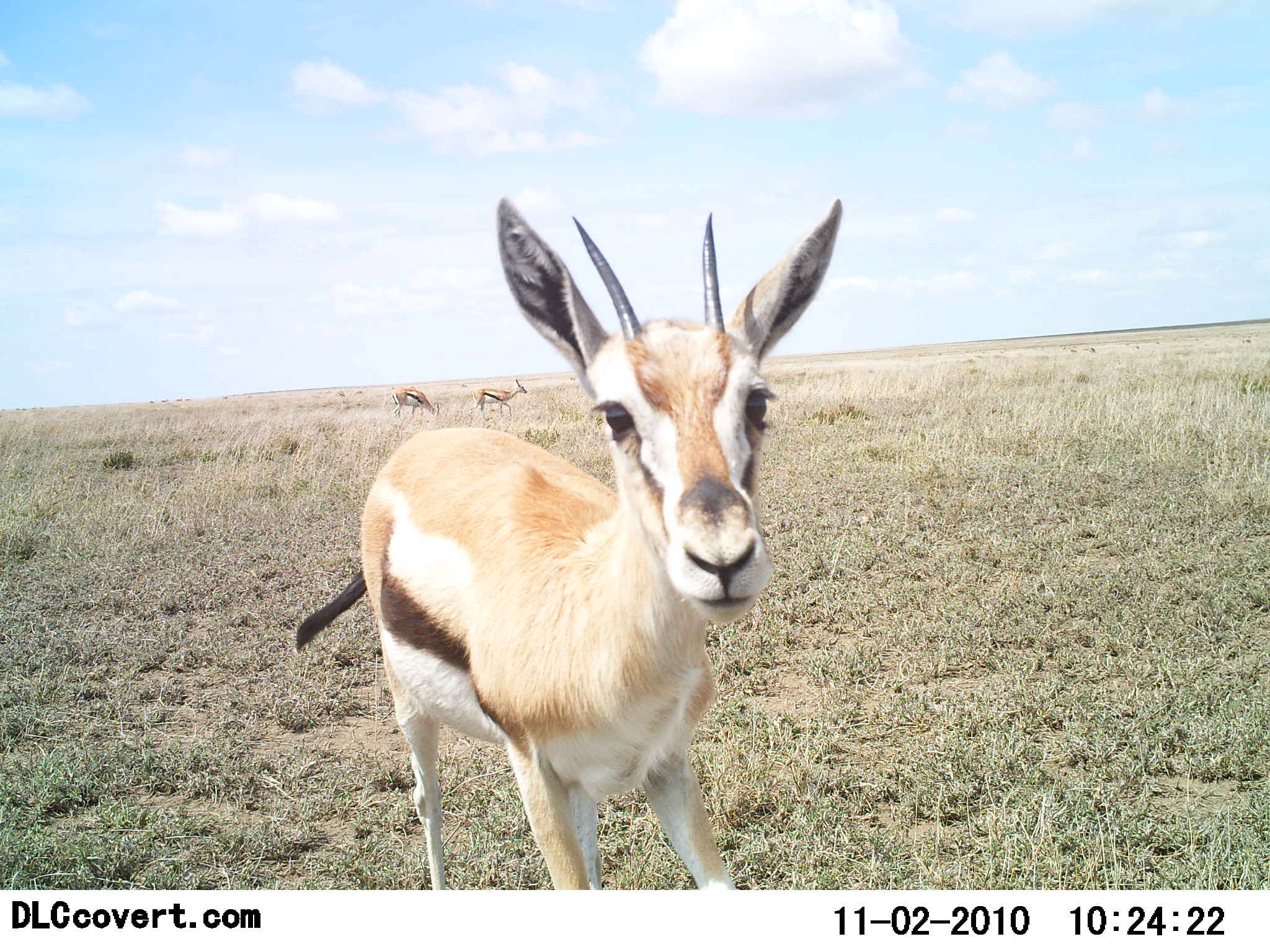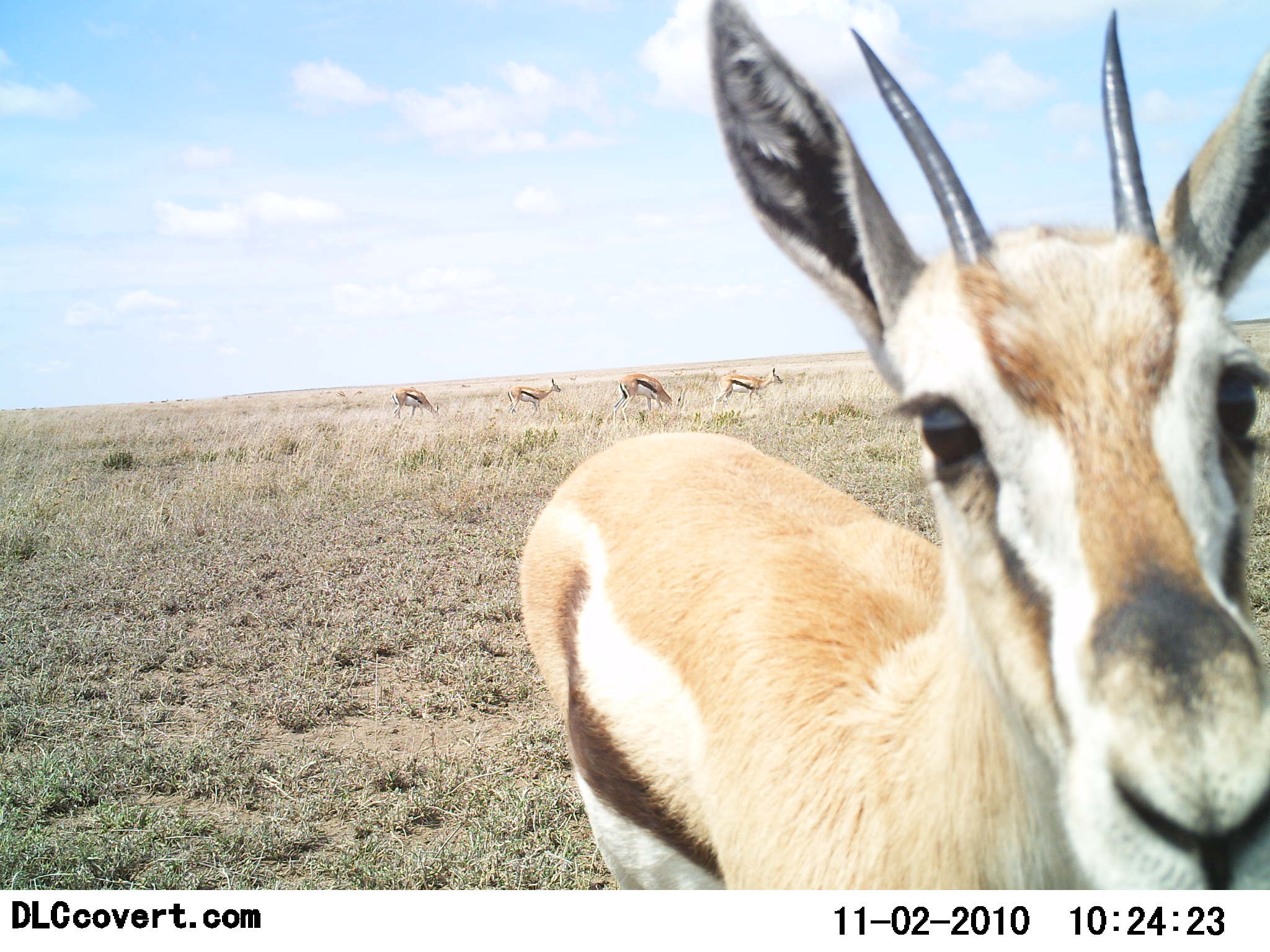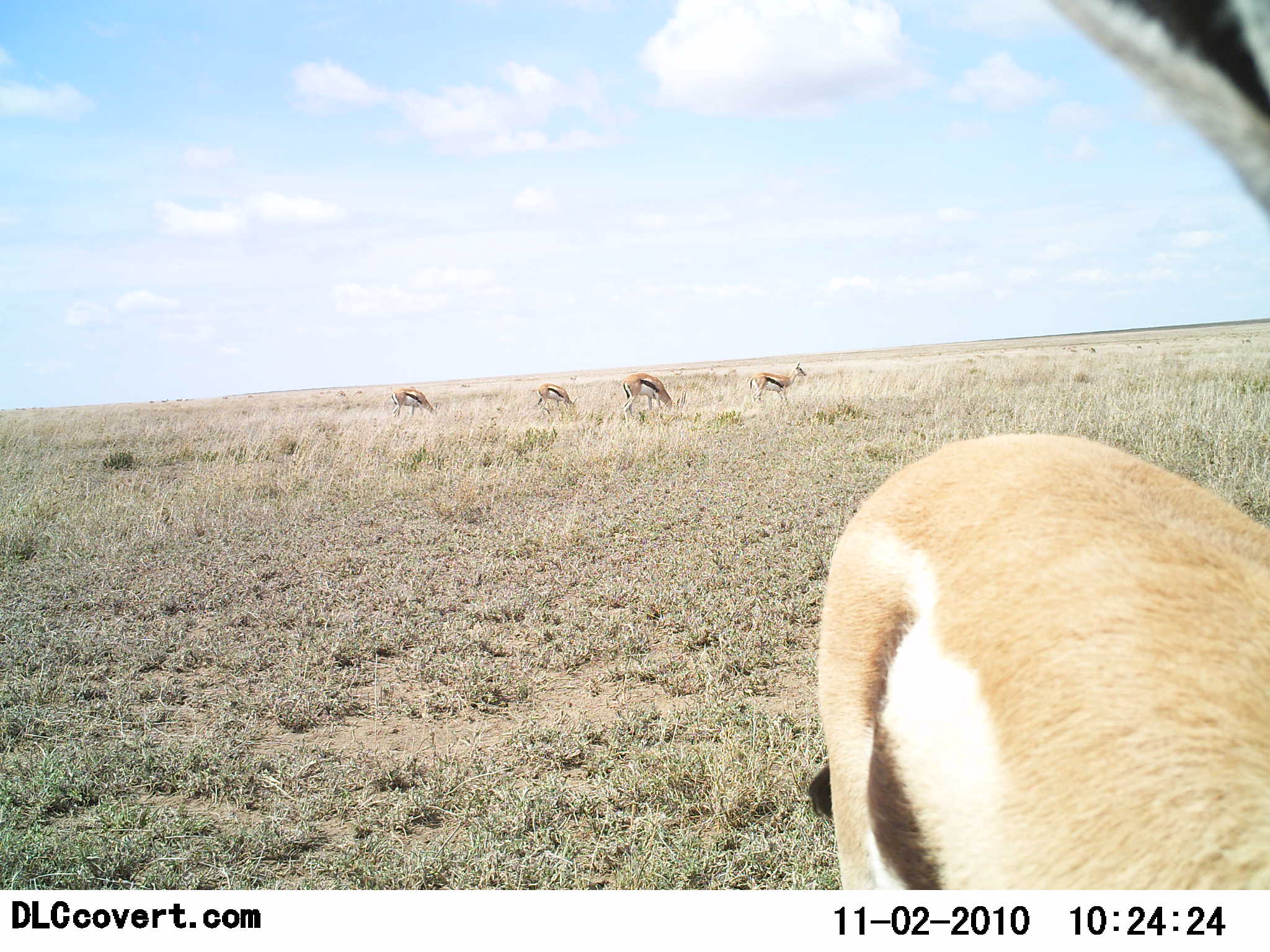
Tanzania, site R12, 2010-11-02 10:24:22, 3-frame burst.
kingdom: Animalia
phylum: Chordata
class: Mammalia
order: Artiodactyla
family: Bovidae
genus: Eudorcas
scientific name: Eudorcas thomsonii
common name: thomson's gazelle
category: gazellethomsons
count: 5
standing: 54%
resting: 0%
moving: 85%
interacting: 8%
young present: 0%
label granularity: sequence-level